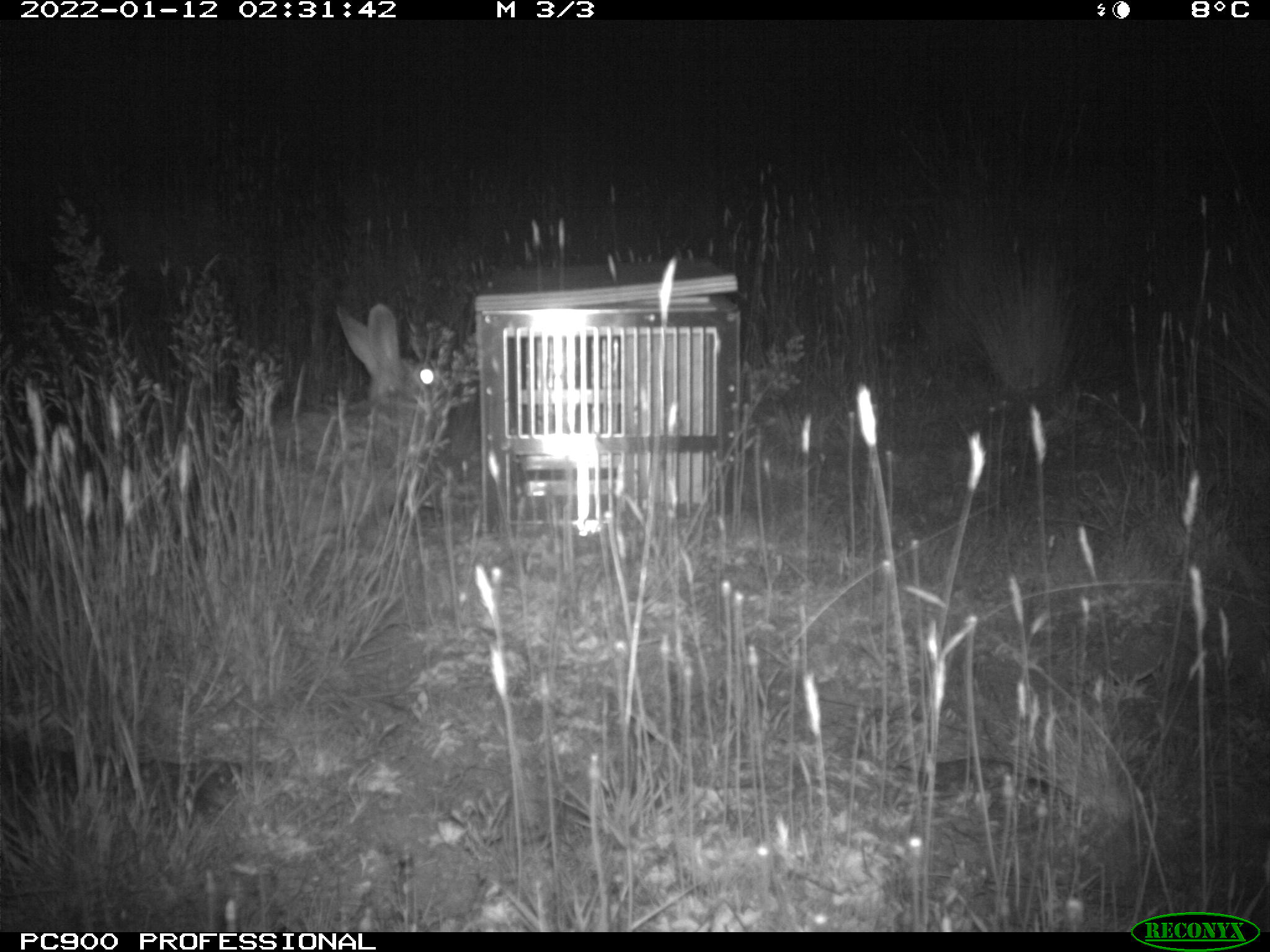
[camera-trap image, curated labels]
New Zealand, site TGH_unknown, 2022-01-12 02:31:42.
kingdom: Animalia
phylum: Chordata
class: Mammalia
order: Lagomorpha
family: Leporidae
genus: Oryctolagus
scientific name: Oryctolagus cuniculus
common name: european rabbit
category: rabbit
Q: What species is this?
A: Rabbit (european rabbit) (Oryctolagus cuniculus).